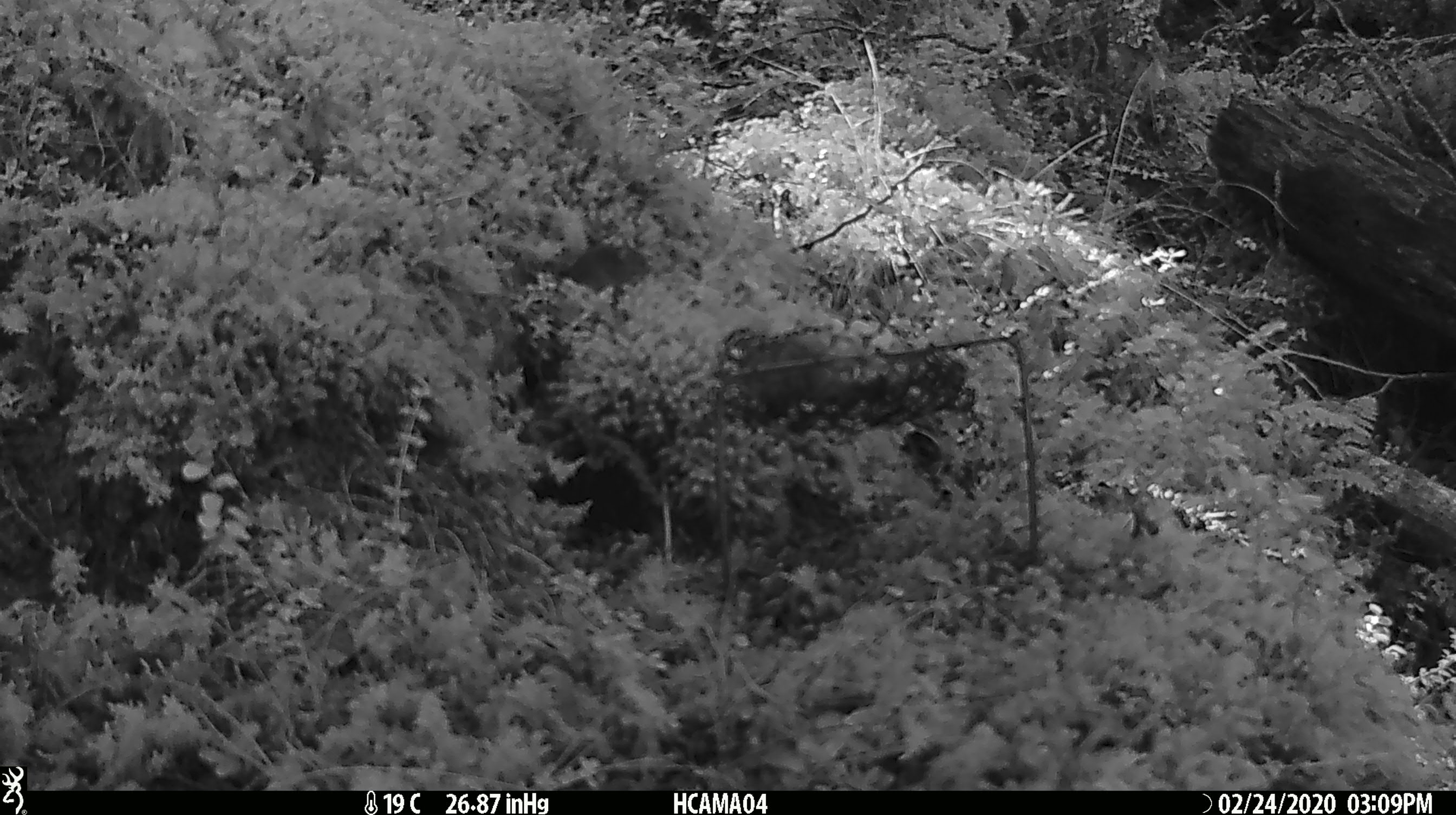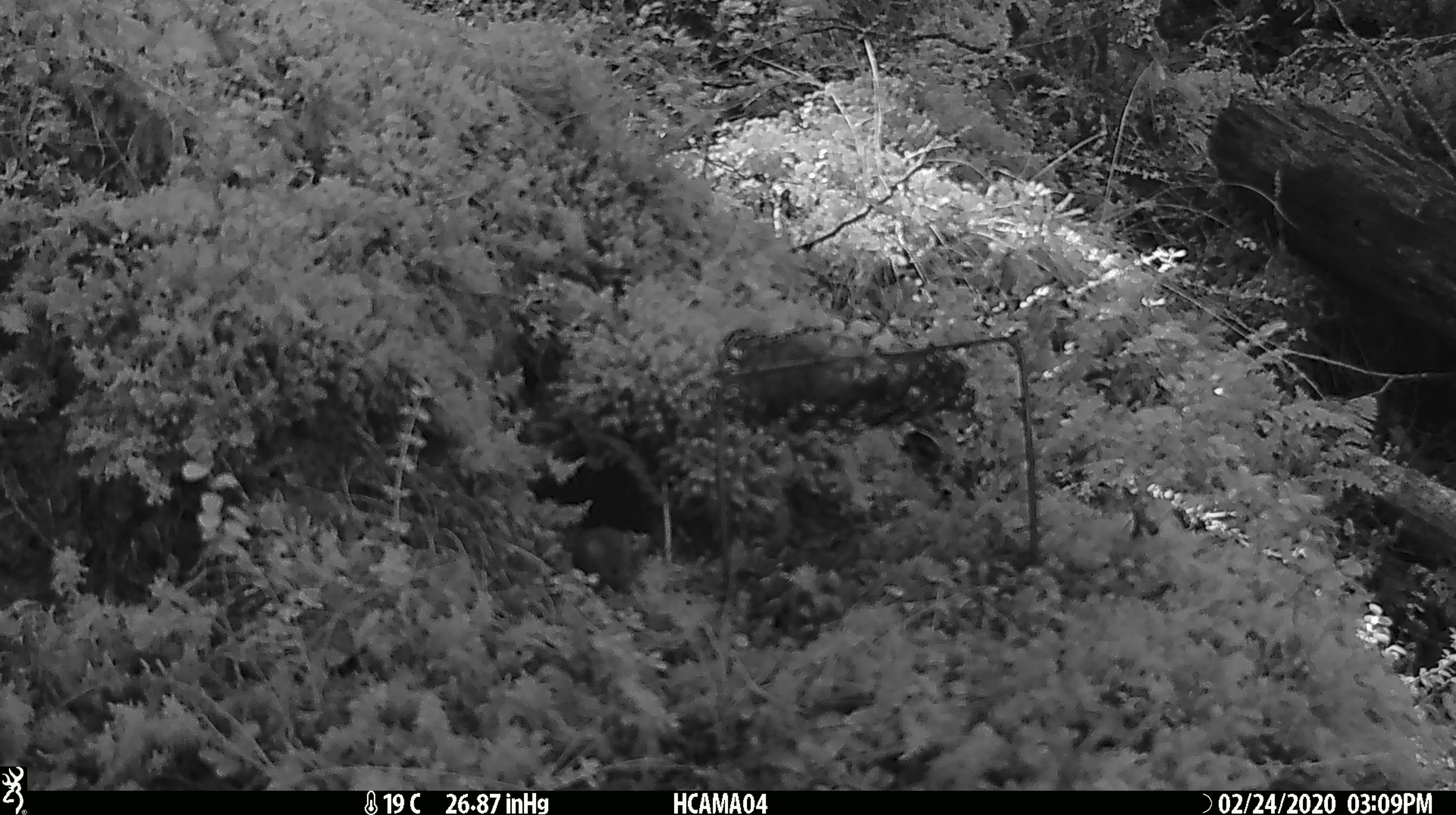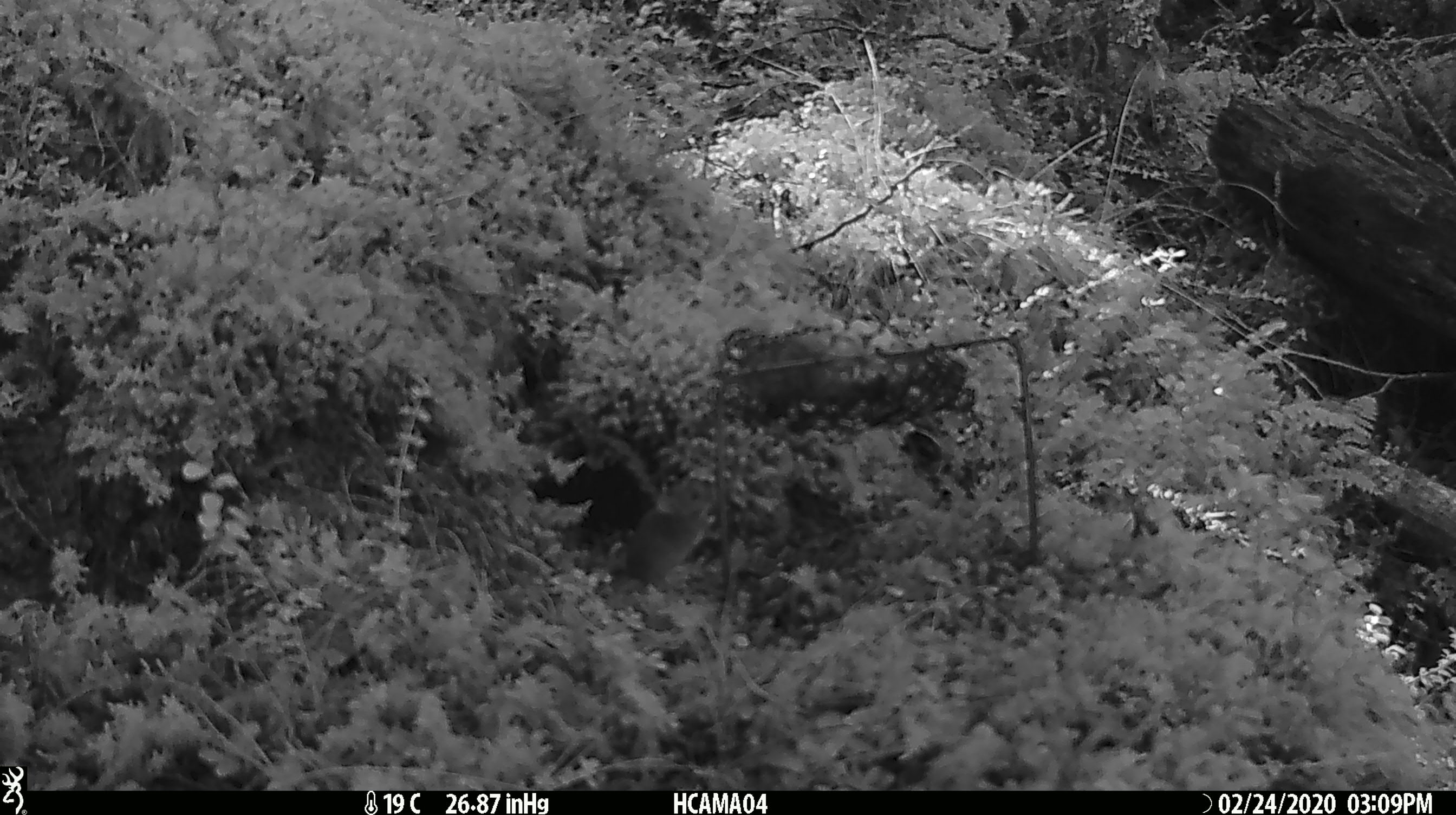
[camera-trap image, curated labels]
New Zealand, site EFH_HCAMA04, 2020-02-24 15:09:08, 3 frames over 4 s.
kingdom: Animalia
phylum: Chordata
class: Mammalia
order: Rodentia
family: Muridae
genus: Mus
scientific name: Mus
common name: mouse